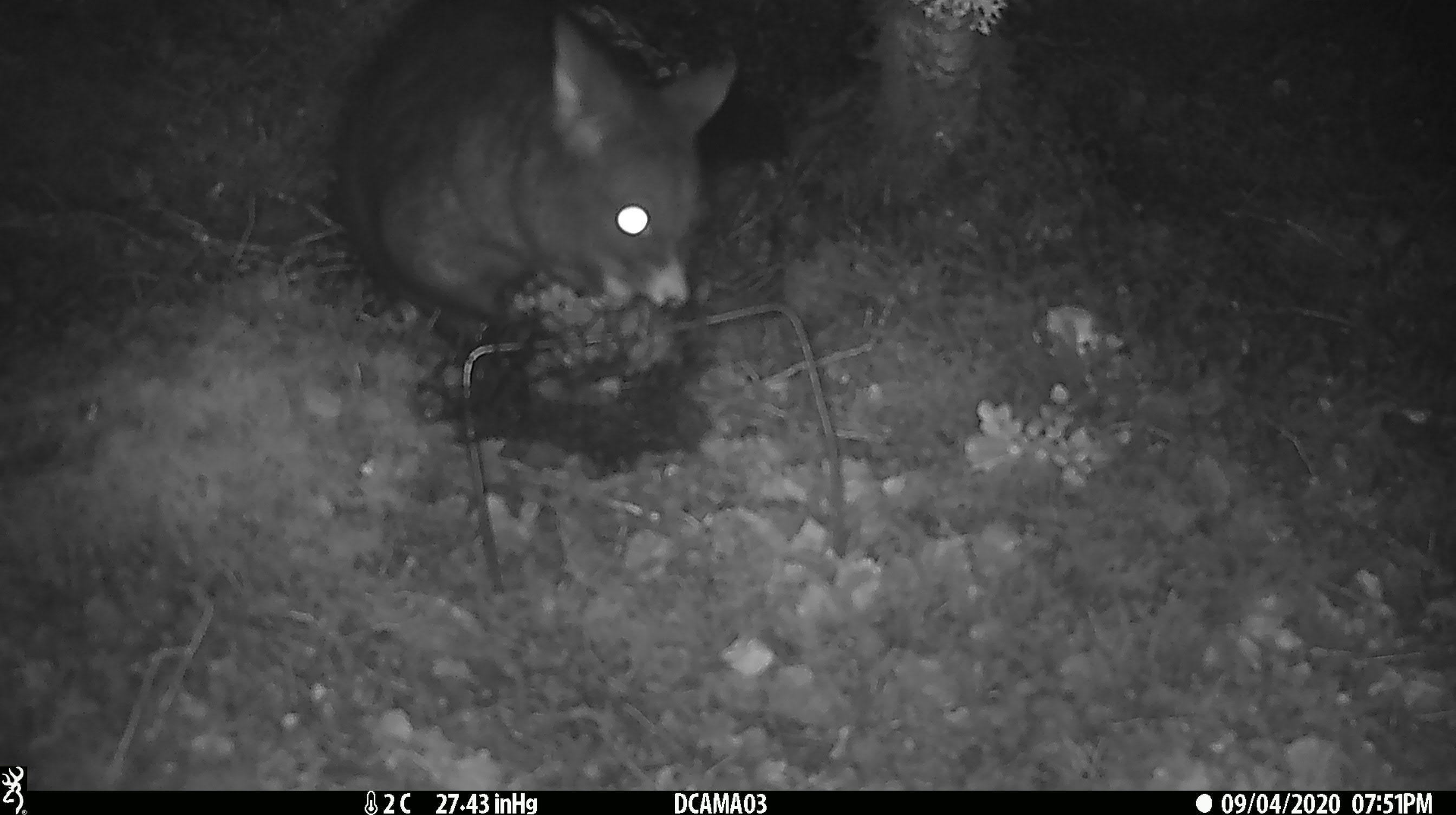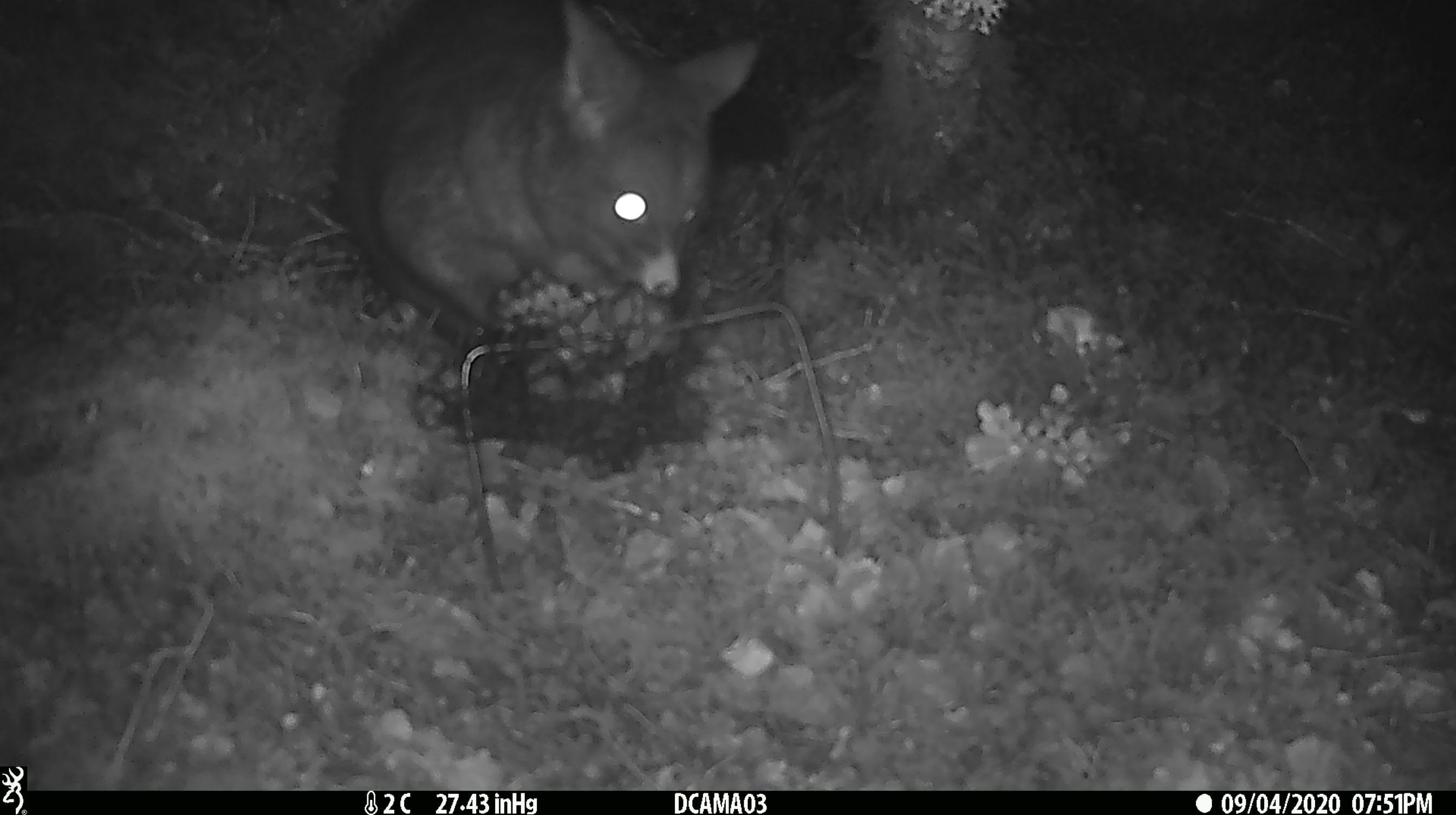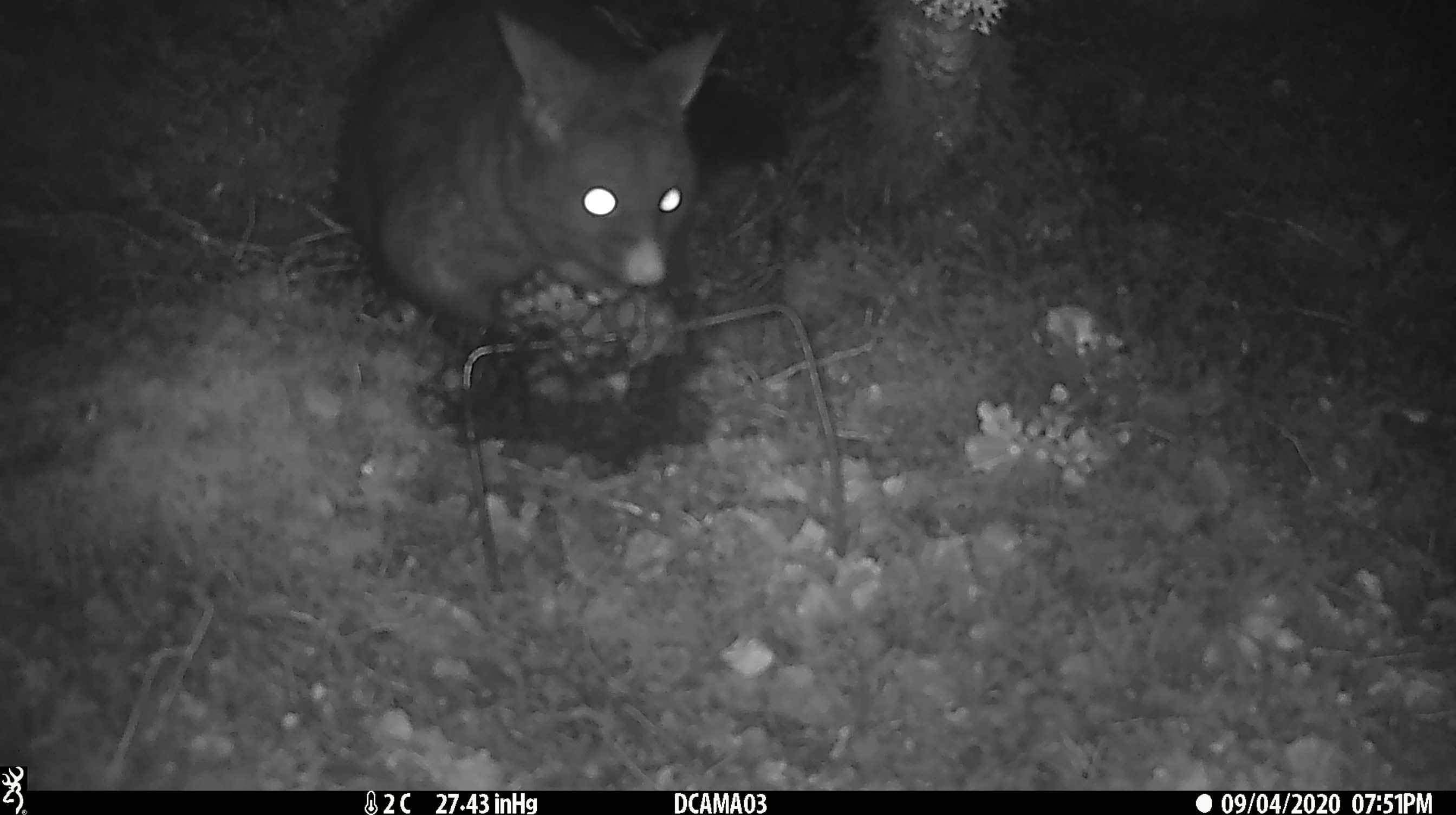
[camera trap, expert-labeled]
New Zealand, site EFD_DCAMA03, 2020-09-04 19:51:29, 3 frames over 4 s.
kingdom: Animalia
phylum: Chordata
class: Mammalia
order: Diprotodontia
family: Phalangeridae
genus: Trichosurus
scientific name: Trichosurus vulpecula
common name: common brushtail possum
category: possum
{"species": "possum (common brushtail possum) (Trichosurus vulpecula)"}